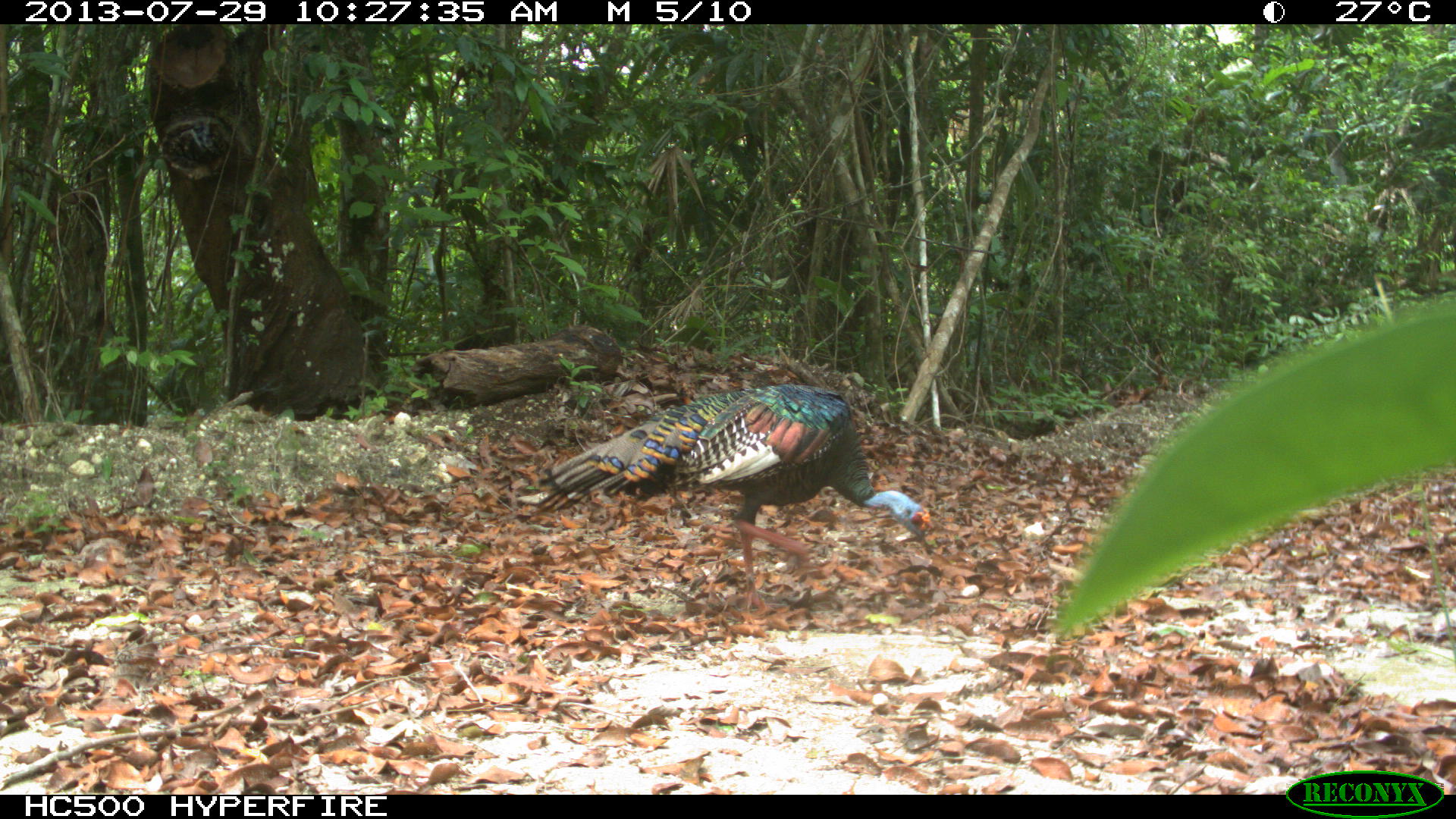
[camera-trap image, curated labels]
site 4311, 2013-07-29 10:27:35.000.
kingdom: Animalia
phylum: Chordata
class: Aves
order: Galliformes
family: Phasianidae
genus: Meleagris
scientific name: Meleagris ocellata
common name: ocellated turkey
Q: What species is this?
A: Meleagris ocellata (ocellated turkey).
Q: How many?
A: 2.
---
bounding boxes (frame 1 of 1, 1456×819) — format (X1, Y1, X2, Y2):
meleagris ocellata: (533, 383, 931, 615)